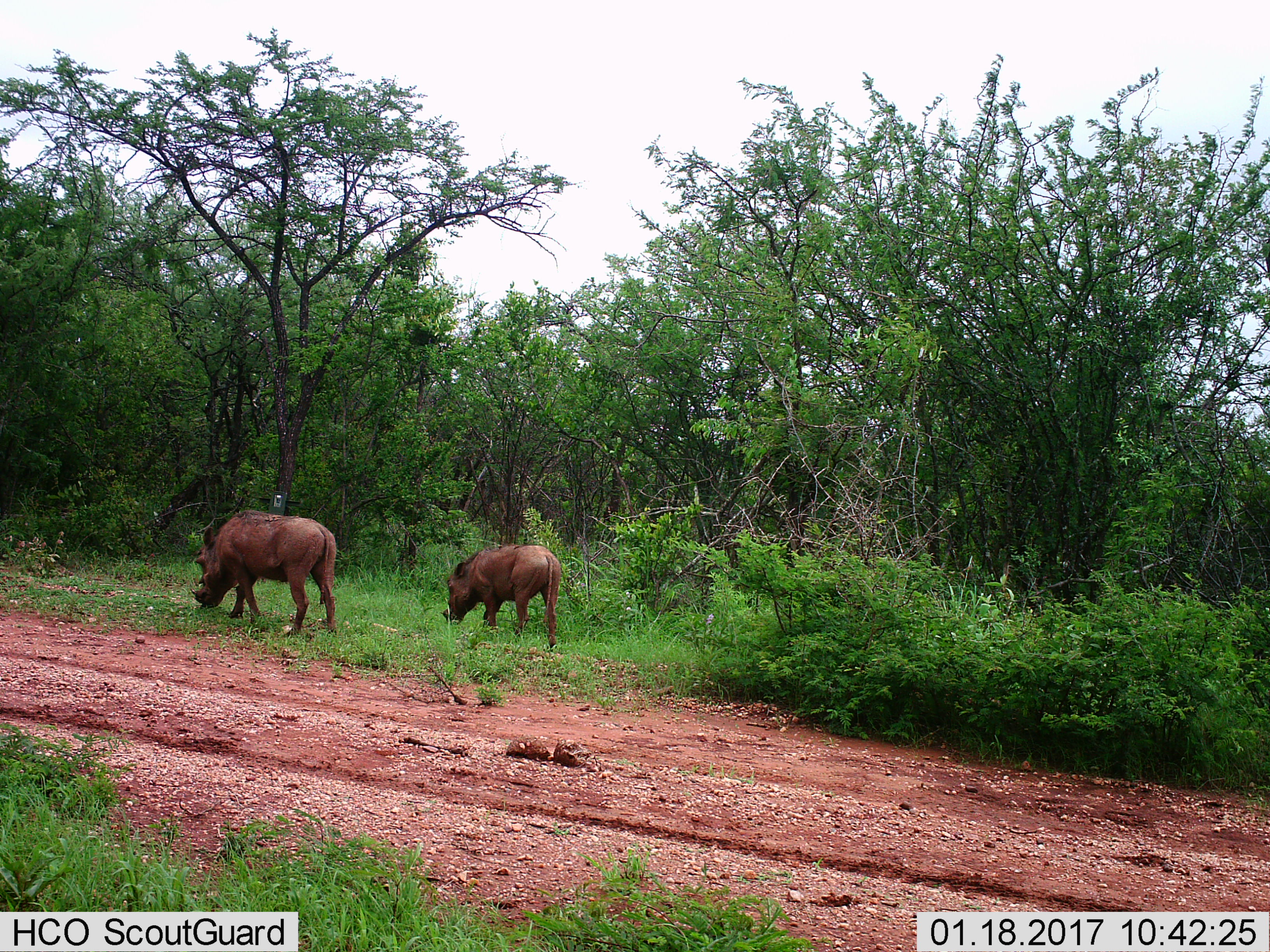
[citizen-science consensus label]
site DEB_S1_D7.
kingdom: Animalia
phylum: Chordata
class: Mammalia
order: Artiodactyla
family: Suidae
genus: Phacochoerus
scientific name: Phacochoerus africanus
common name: warthog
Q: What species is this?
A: Warthog (Phacochoerus africanus).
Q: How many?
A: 2.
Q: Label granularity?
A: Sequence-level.